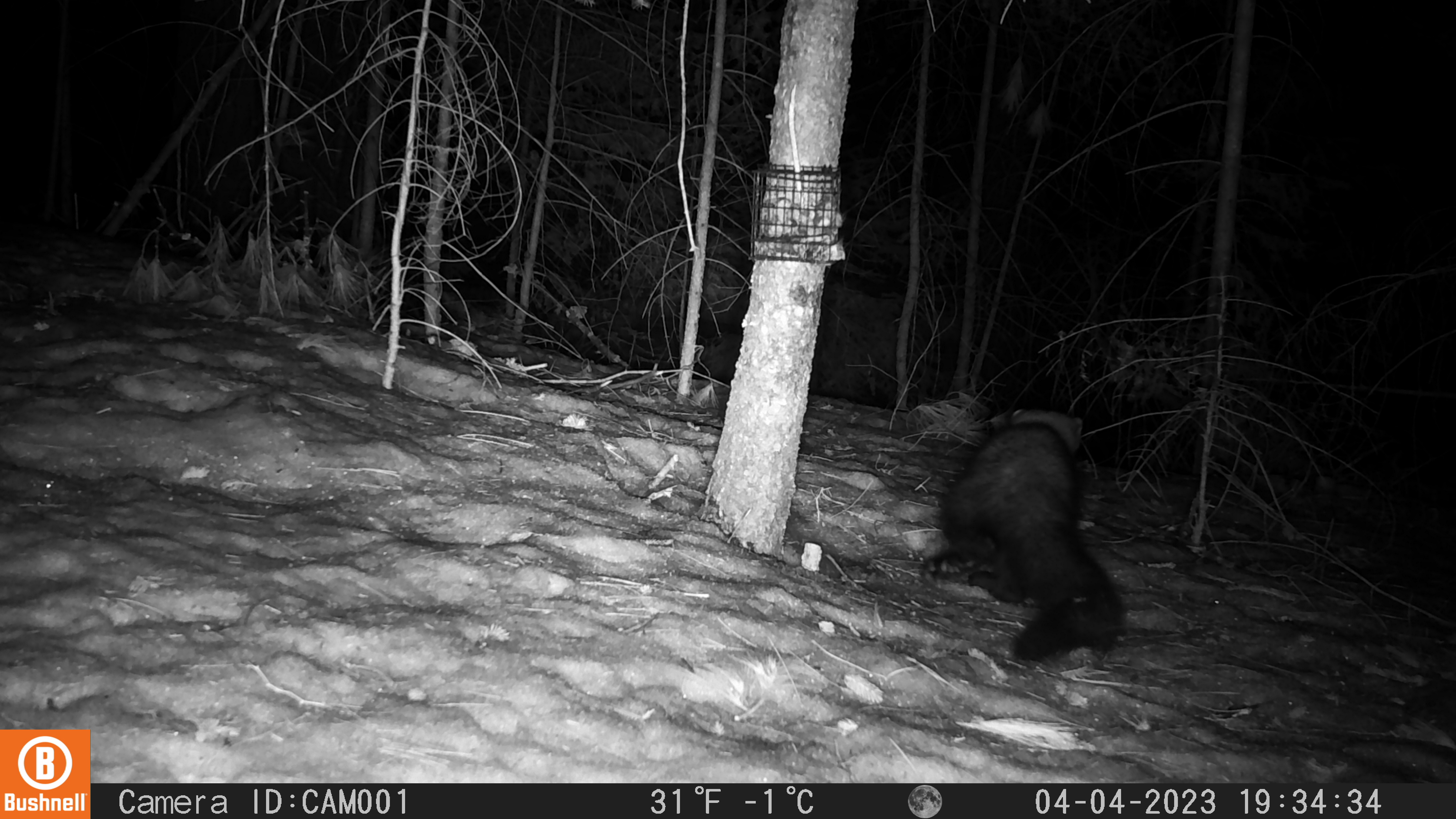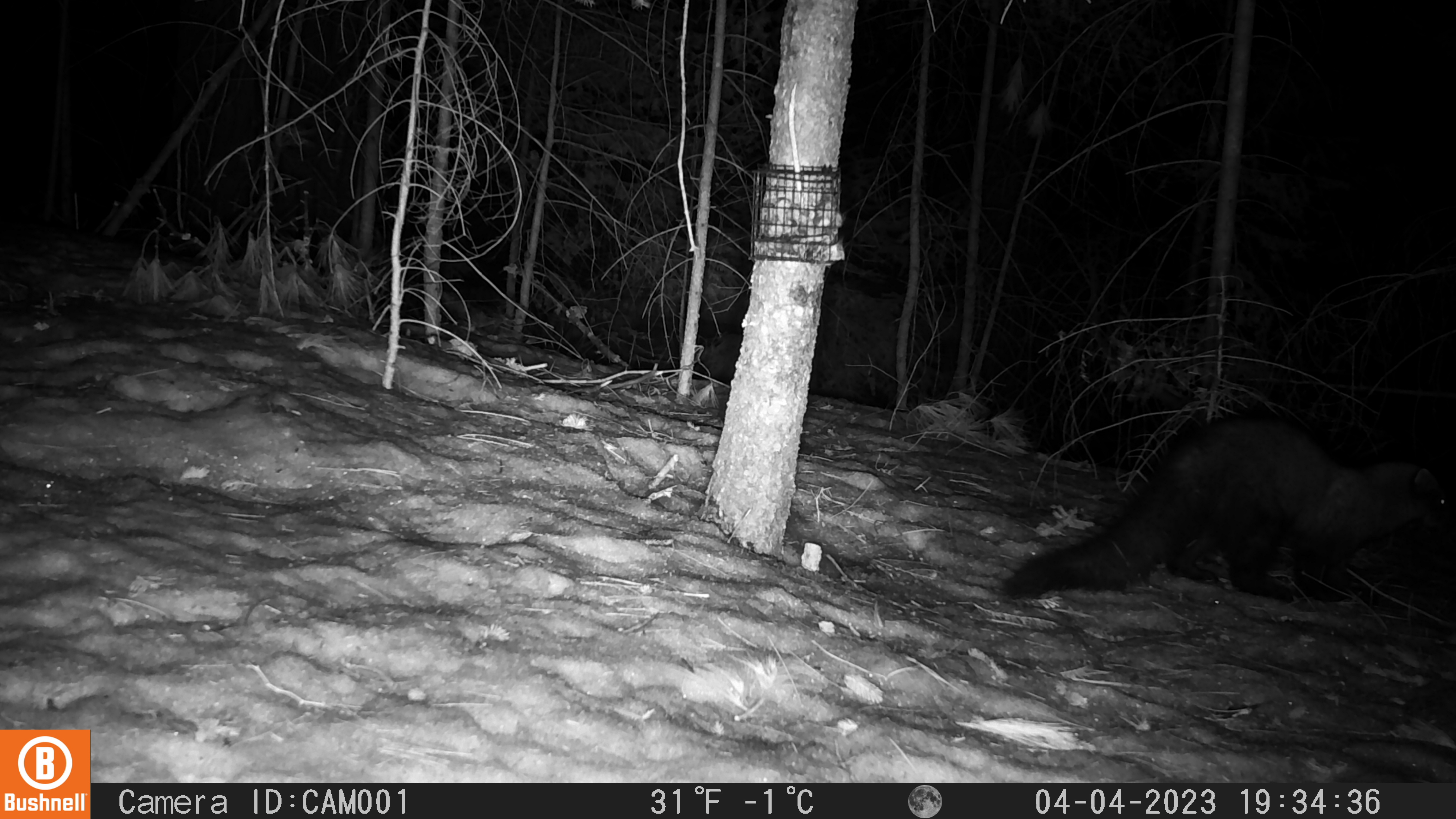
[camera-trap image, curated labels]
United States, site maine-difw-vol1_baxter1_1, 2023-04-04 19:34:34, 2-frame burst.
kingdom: Animalia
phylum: Chordata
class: Mammalia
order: Carnivora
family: Mustelidae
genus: Pekania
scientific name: Pekania pennanti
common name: fisher